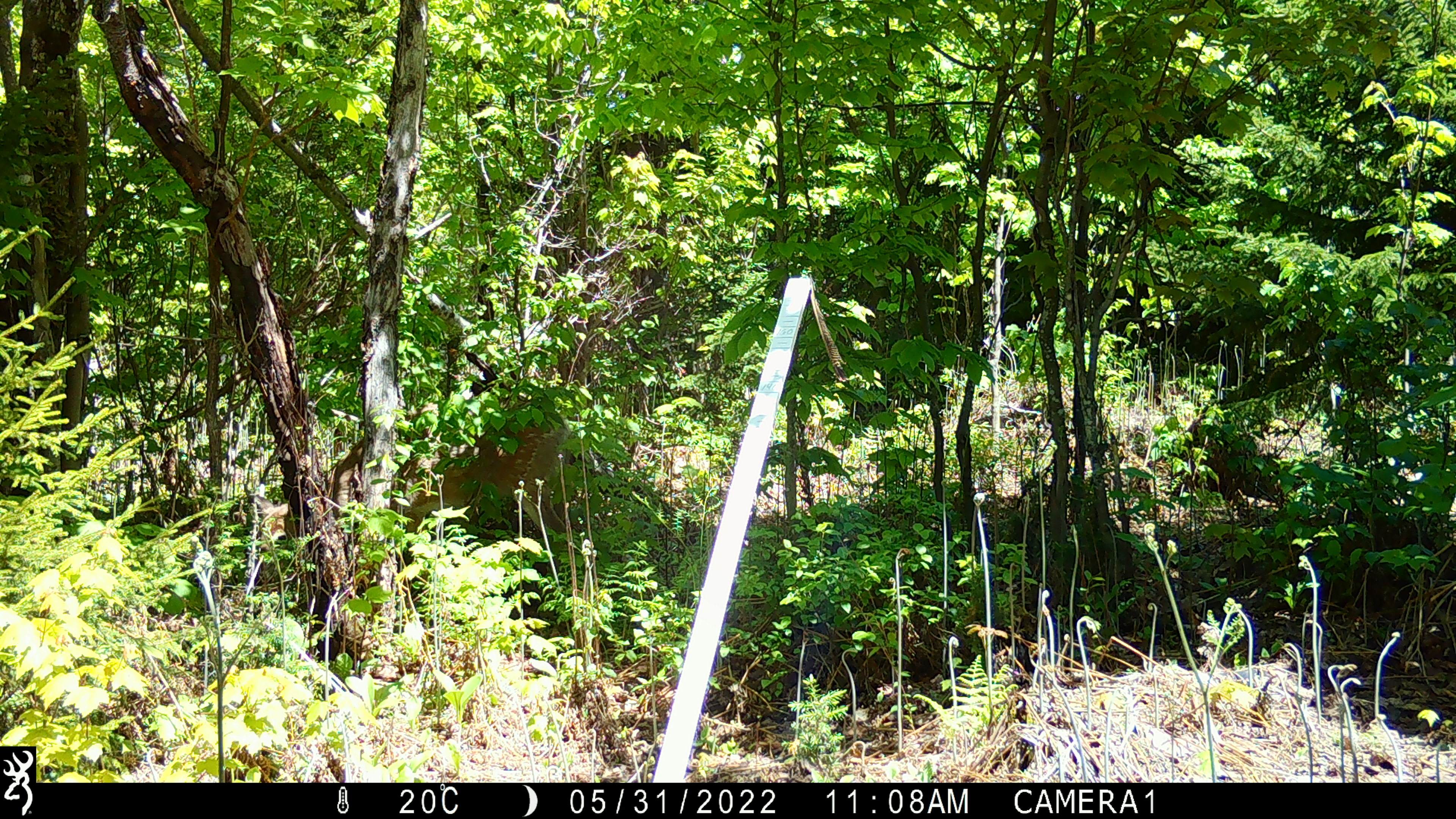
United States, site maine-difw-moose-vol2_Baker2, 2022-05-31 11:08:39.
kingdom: Animalia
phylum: Chordata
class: Mammalia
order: Artiodactyla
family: Cervidae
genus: Odocoileus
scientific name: Odocoileus virginianus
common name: white-tailed deer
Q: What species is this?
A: White-tailed deer (Odocoileus virginianus).